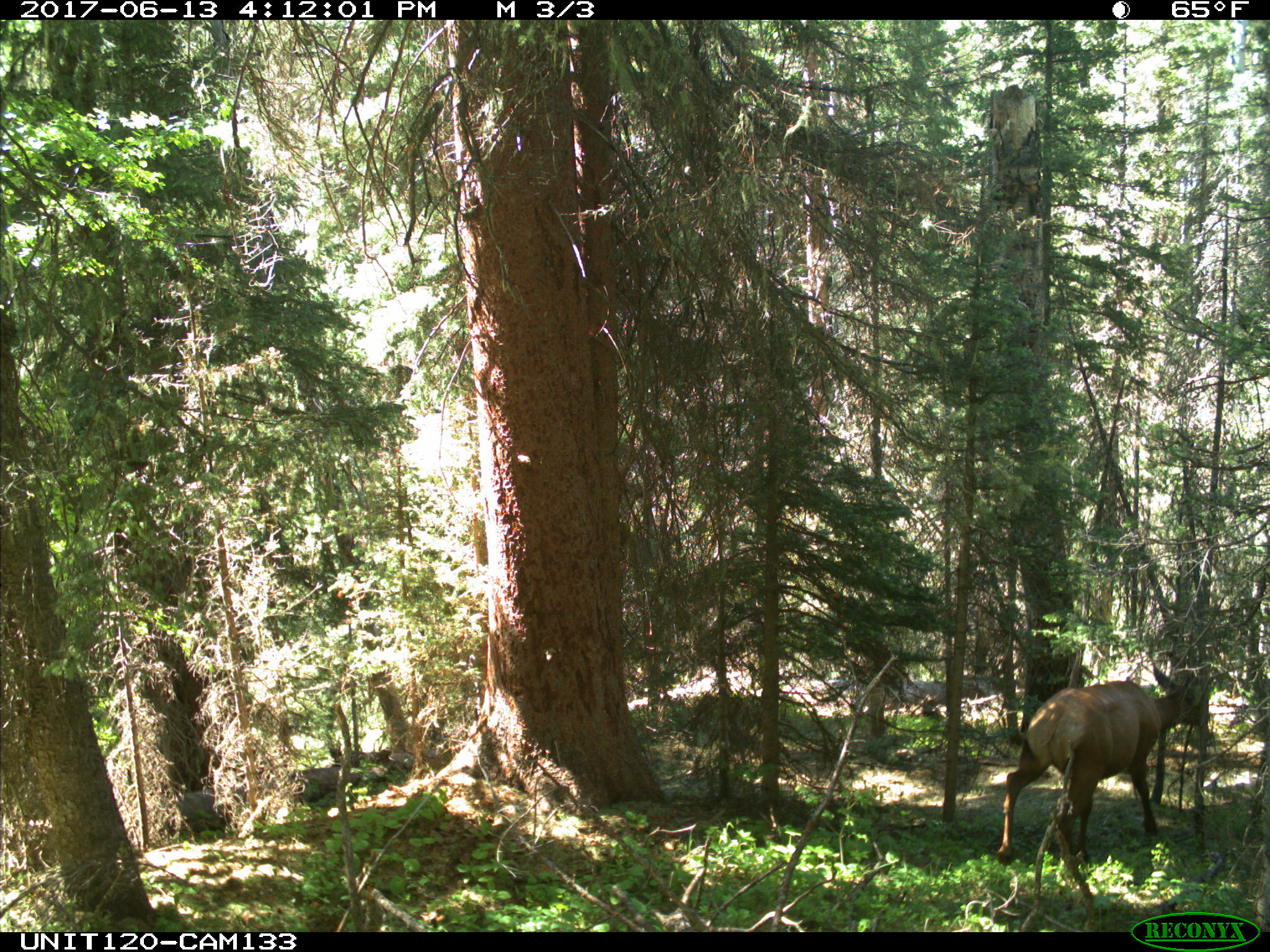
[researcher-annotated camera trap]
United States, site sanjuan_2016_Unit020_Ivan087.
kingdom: Animalia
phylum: Chordata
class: Mammalia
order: Artiodactyla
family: Cervidae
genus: Cervus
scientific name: Cervus elaphus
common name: red deer